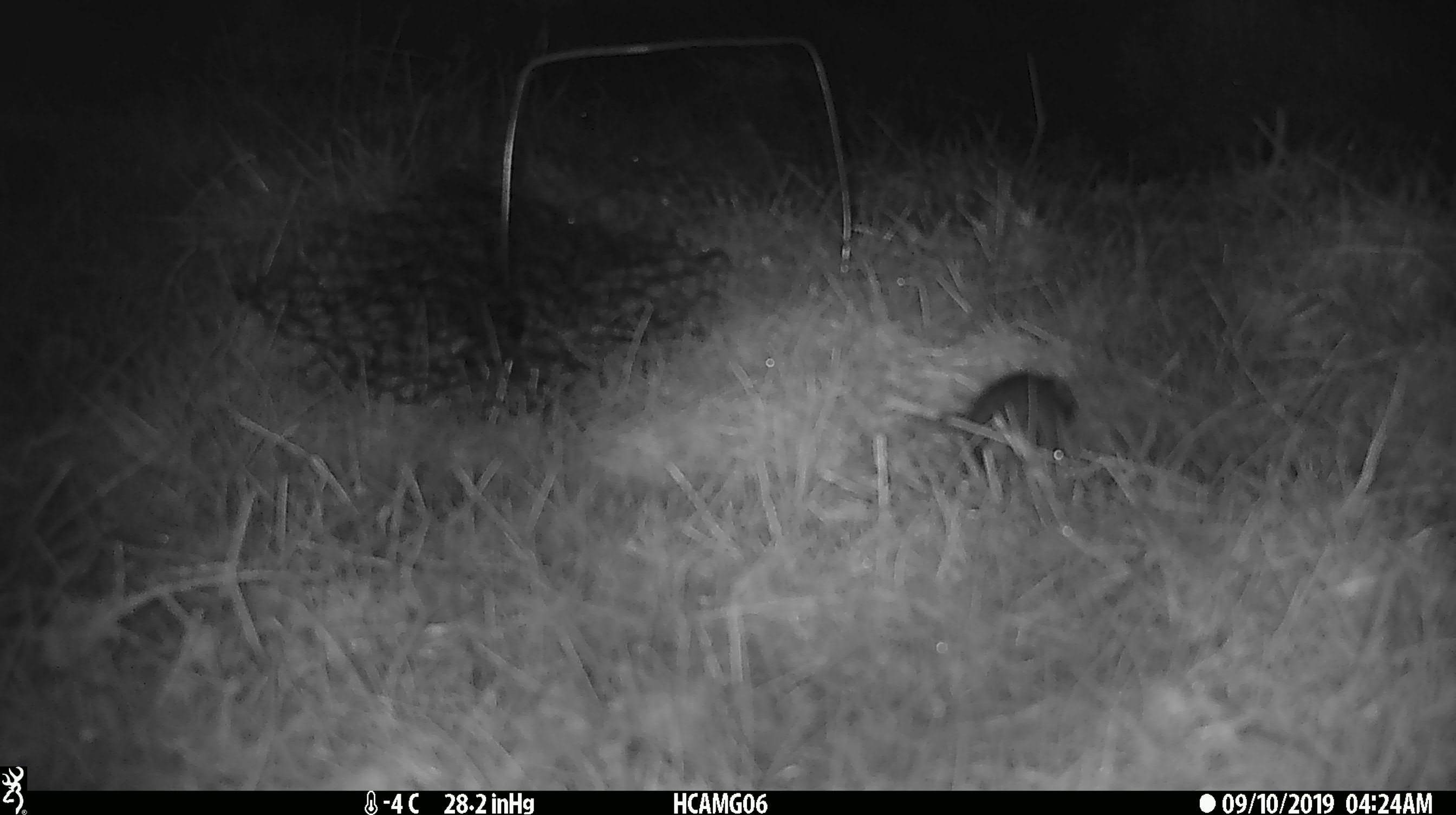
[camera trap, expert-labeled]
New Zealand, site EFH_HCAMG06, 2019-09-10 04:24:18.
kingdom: Animalia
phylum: Chordata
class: Mammalia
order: Rodentia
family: Muridae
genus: Mus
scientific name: Mus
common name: mouse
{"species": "mouse (Mus)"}